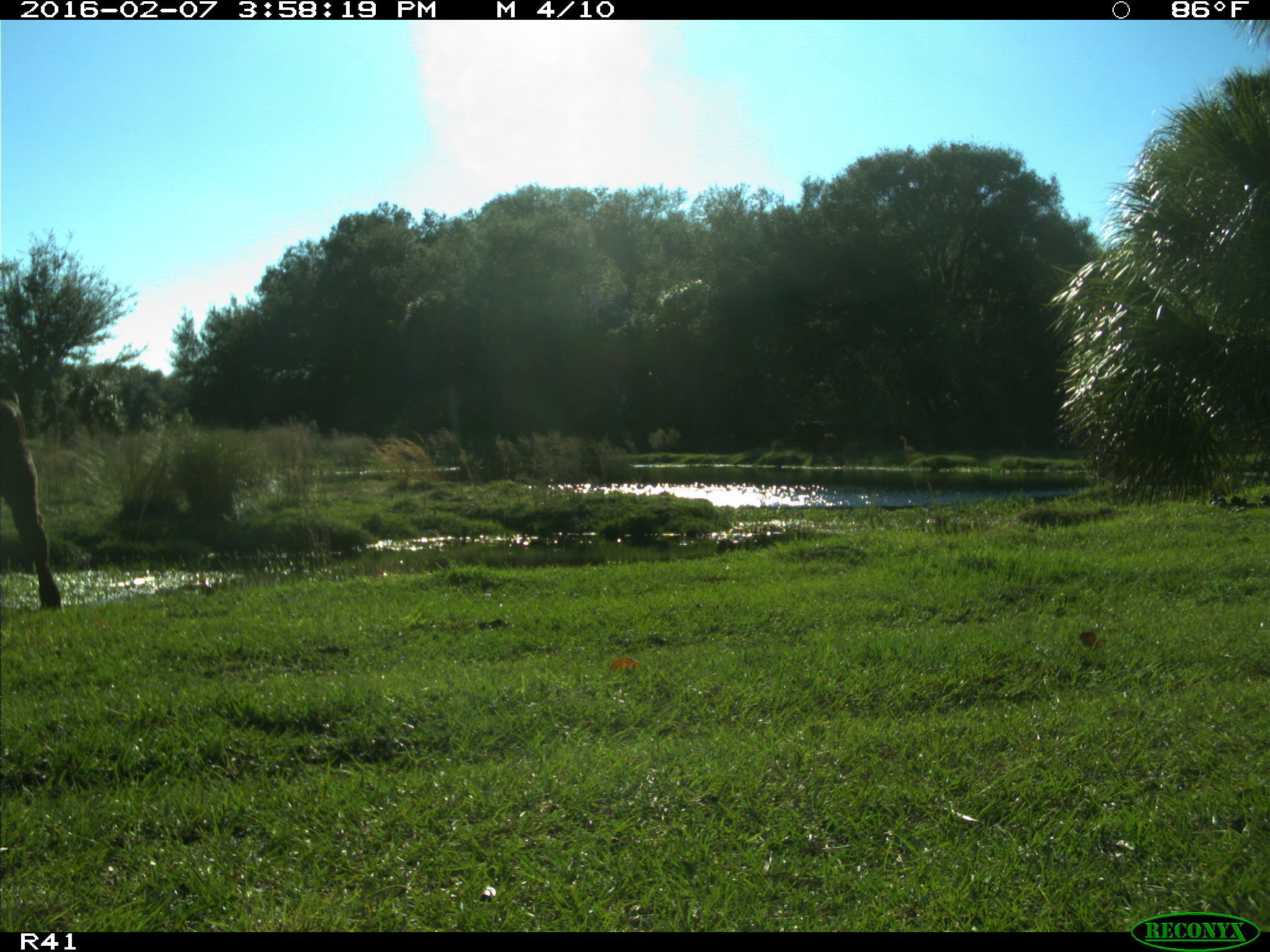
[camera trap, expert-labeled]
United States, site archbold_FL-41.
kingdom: Animalia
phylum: Chordata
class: Mammalia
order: Artiodactyla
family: Bovidae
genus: Bos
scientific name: Bos taurus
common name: domestic cow